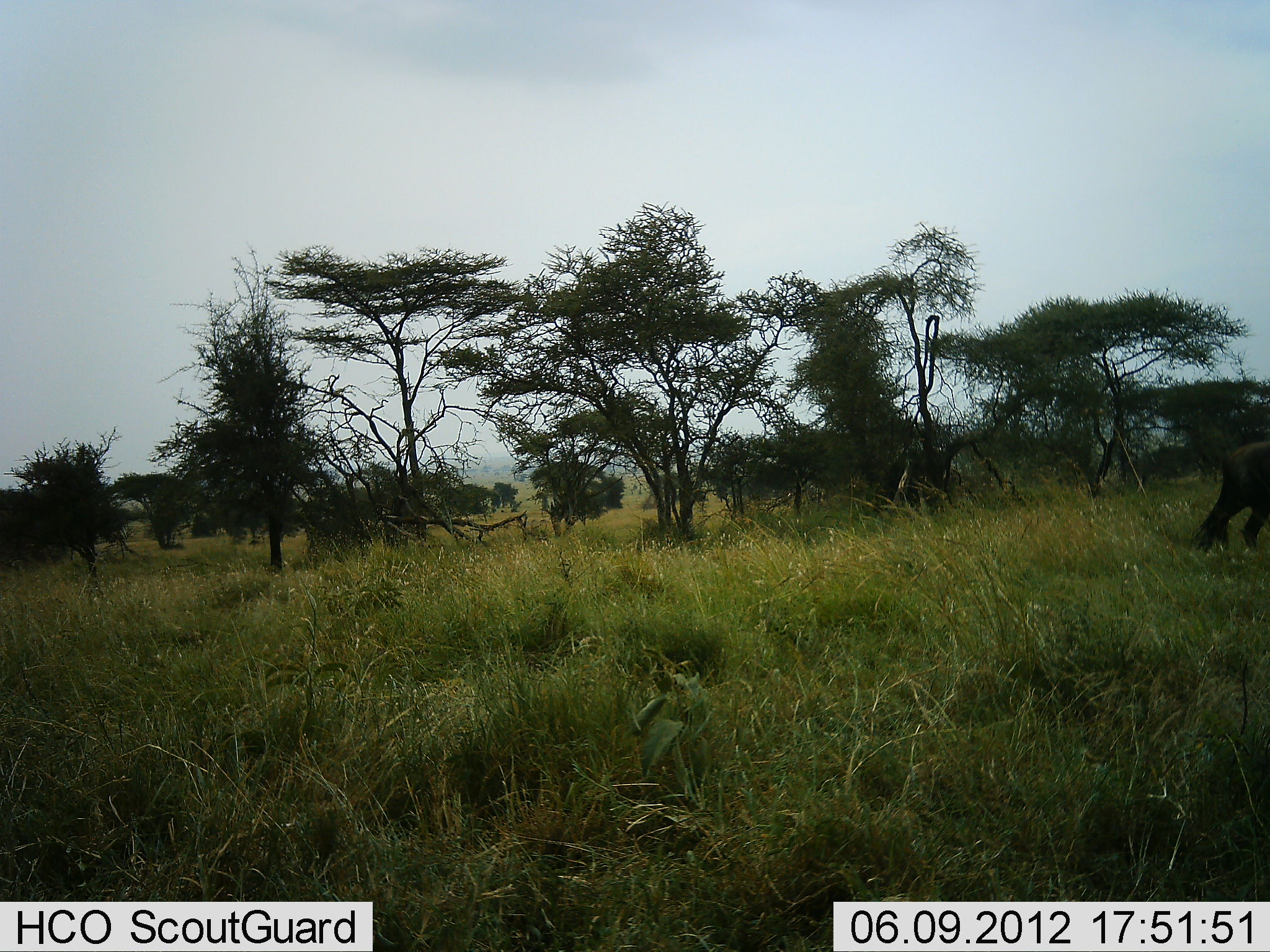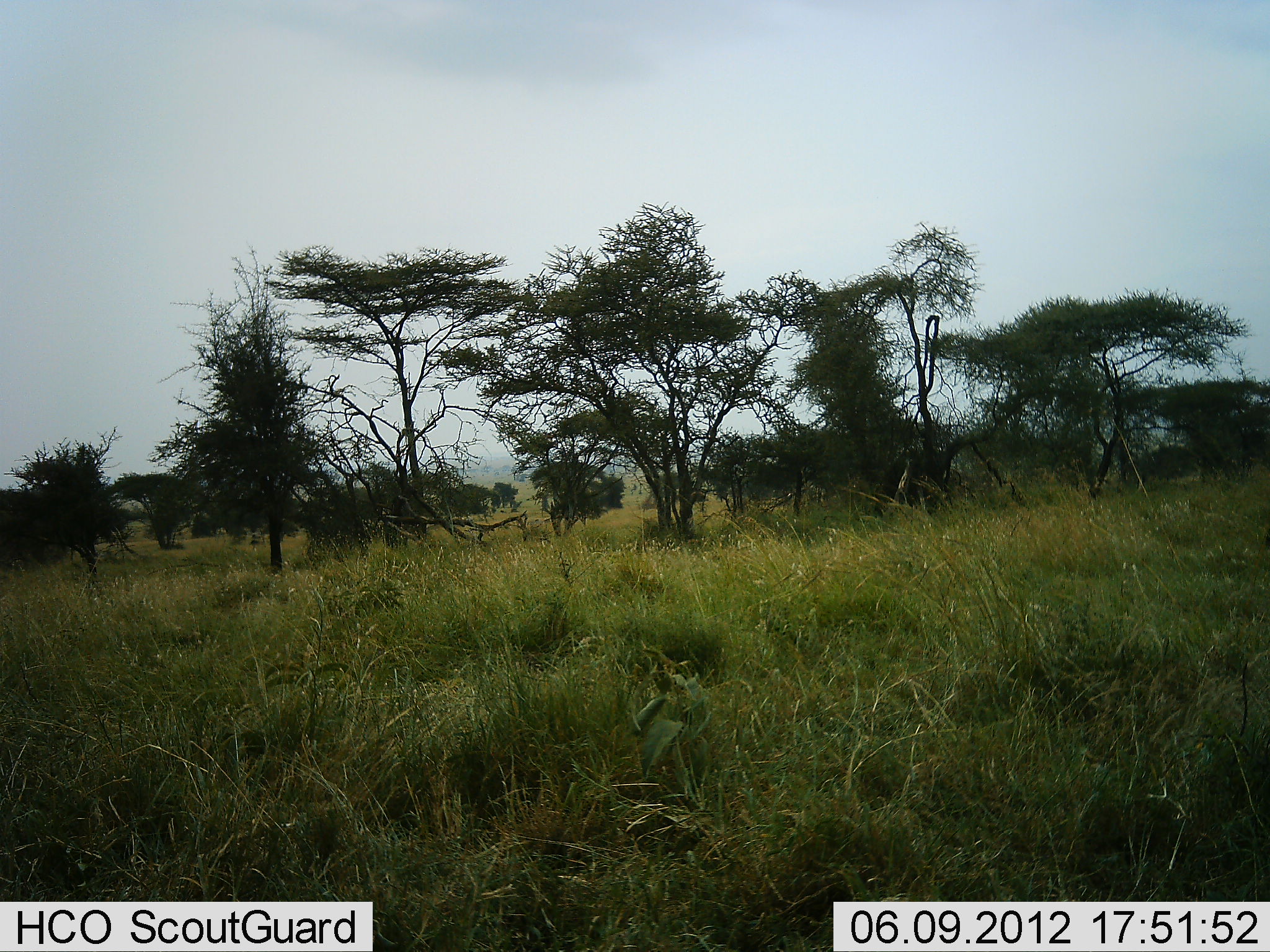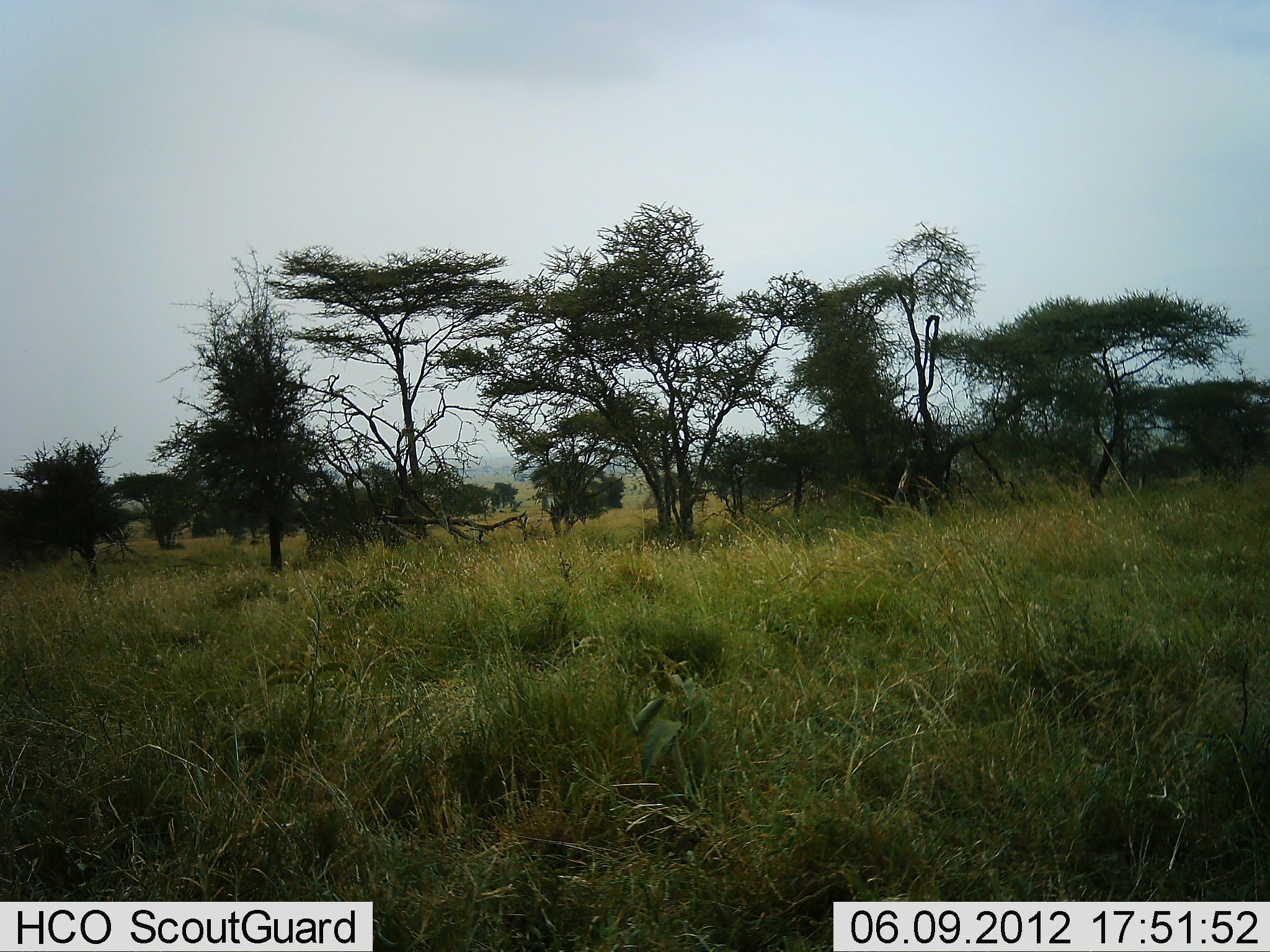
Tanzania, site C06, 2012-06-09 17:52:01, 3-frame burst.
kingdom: Animalia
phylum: Chordata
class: Mammalia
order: Artiodactyla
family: Bovidae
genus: Connochaetes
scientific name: Connochaetes taurinus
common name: blue wildebeest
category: wildebeest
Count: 1.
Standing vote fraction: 0%.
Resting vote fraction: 0%.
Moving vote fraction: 100%.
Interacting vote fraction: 0%.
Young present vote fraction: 0%.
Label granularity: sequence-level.